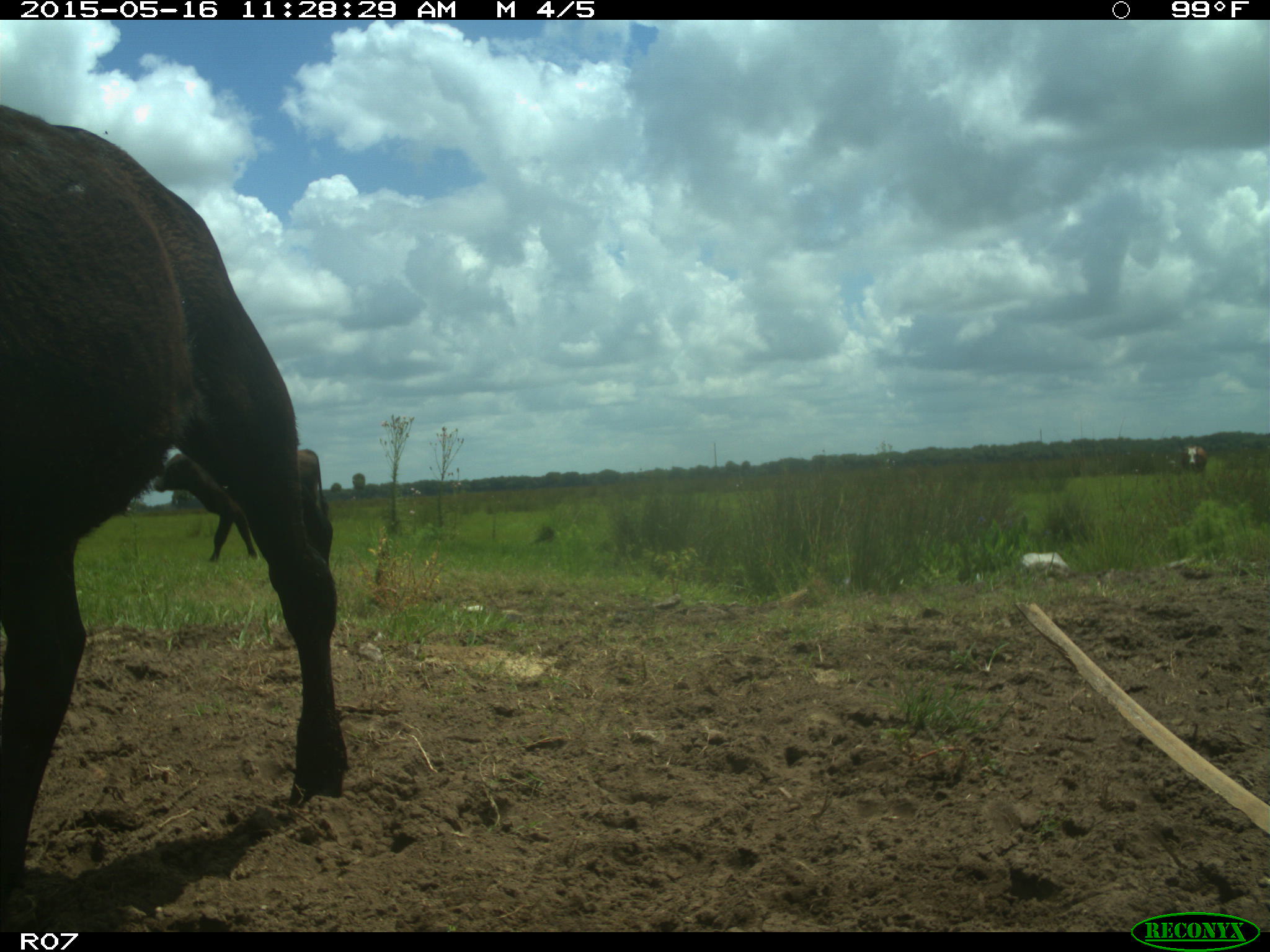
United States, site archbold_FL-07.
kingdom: Animalia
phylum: Chordata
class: Mammalia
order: Artiodactyla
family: Bovidae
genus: Bos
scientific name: Bos taurus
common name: domestic cow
Bos taurus (domestic cow).